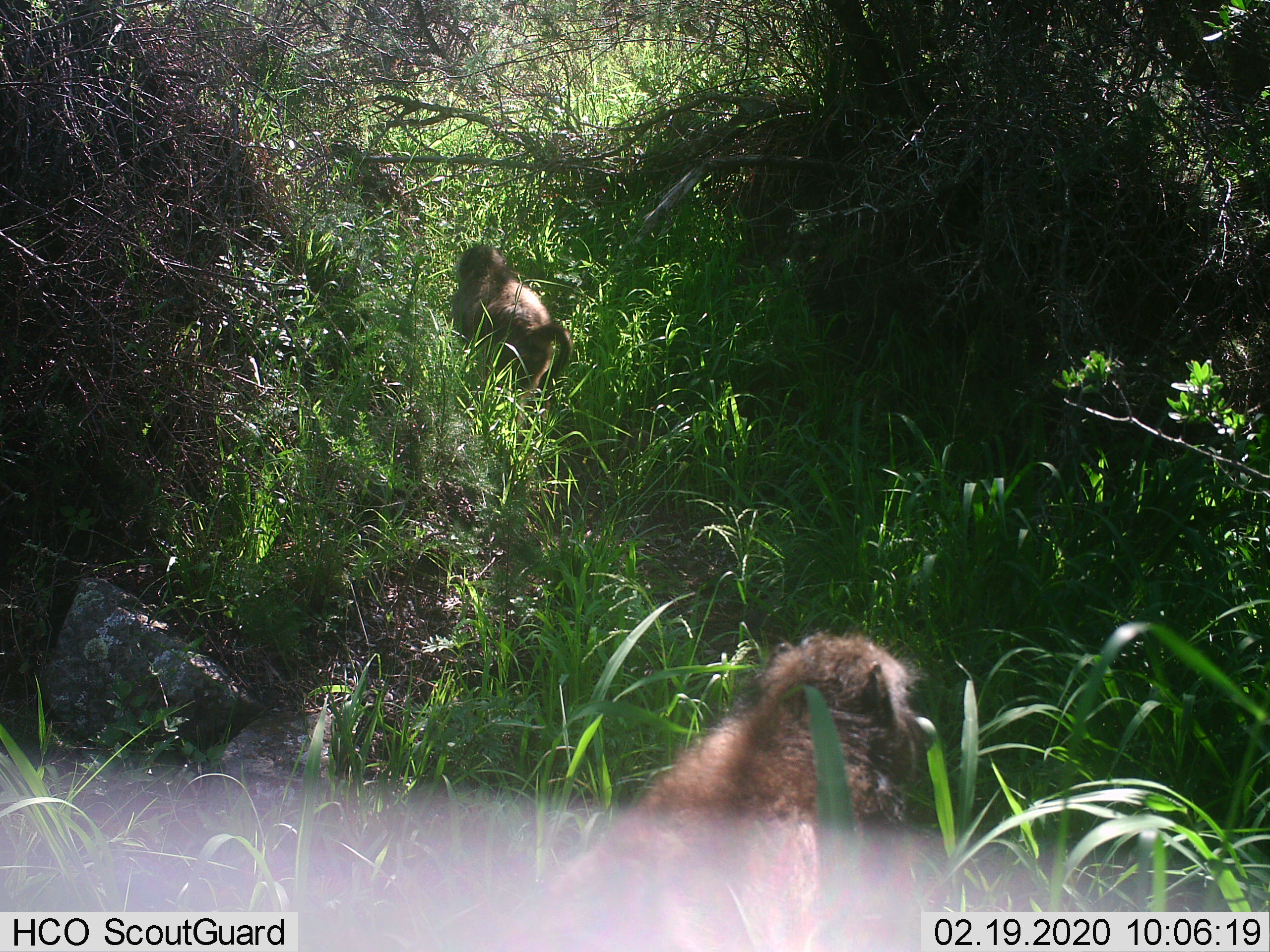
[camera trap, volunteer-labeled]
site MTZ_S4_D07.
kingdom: Animalia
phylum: Chordata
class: Mammalia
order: Primates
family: Cercopithecidae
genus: Papio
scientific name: Papio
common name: baboon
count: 2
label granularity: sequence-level